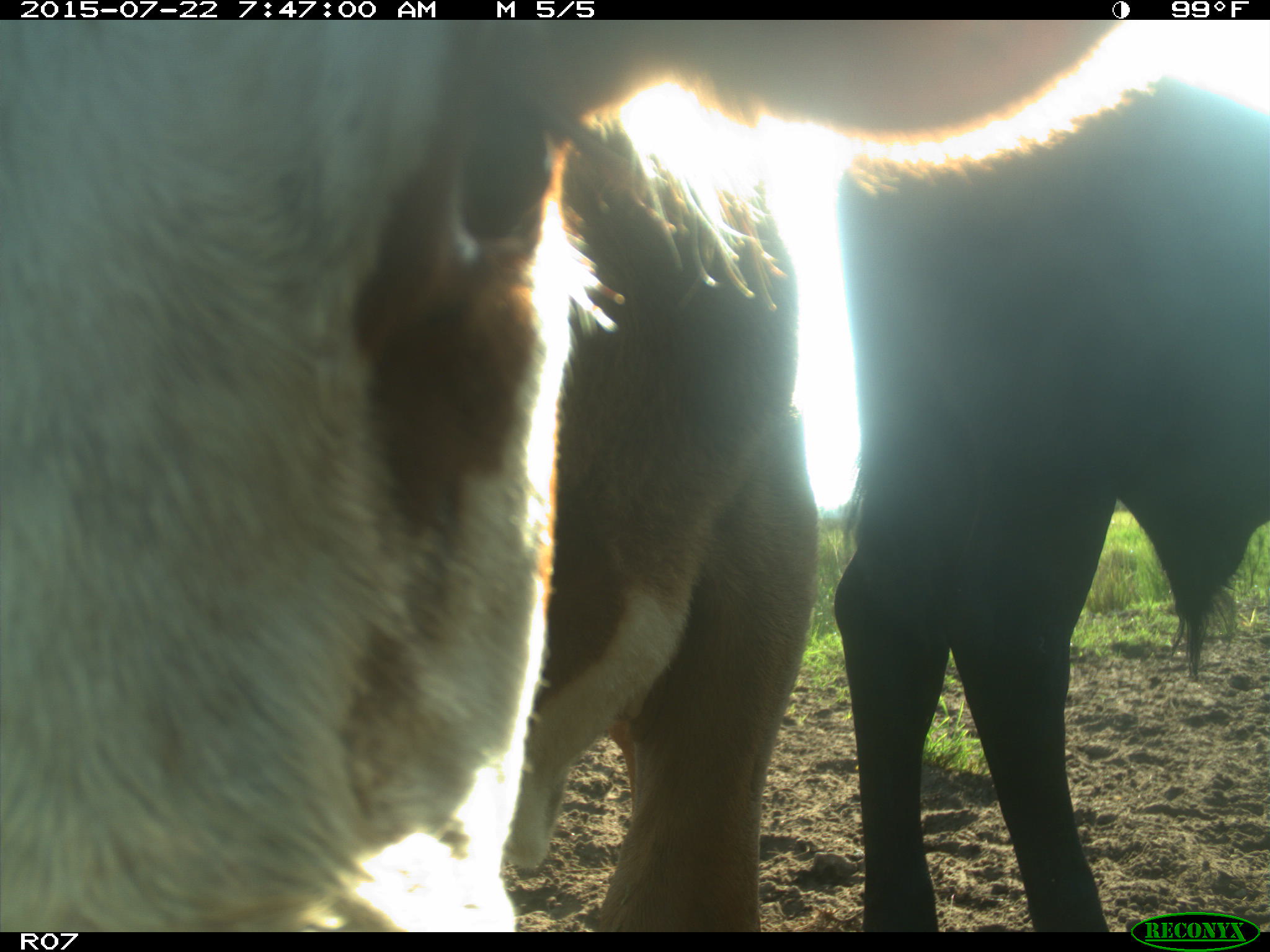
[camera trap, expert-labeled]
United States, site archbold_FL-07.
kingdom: Animalia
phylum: Chordata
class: Mammalia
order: Carnivora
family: Procyonidae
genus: Procyon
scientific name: Procyon lotor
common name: common raccoon